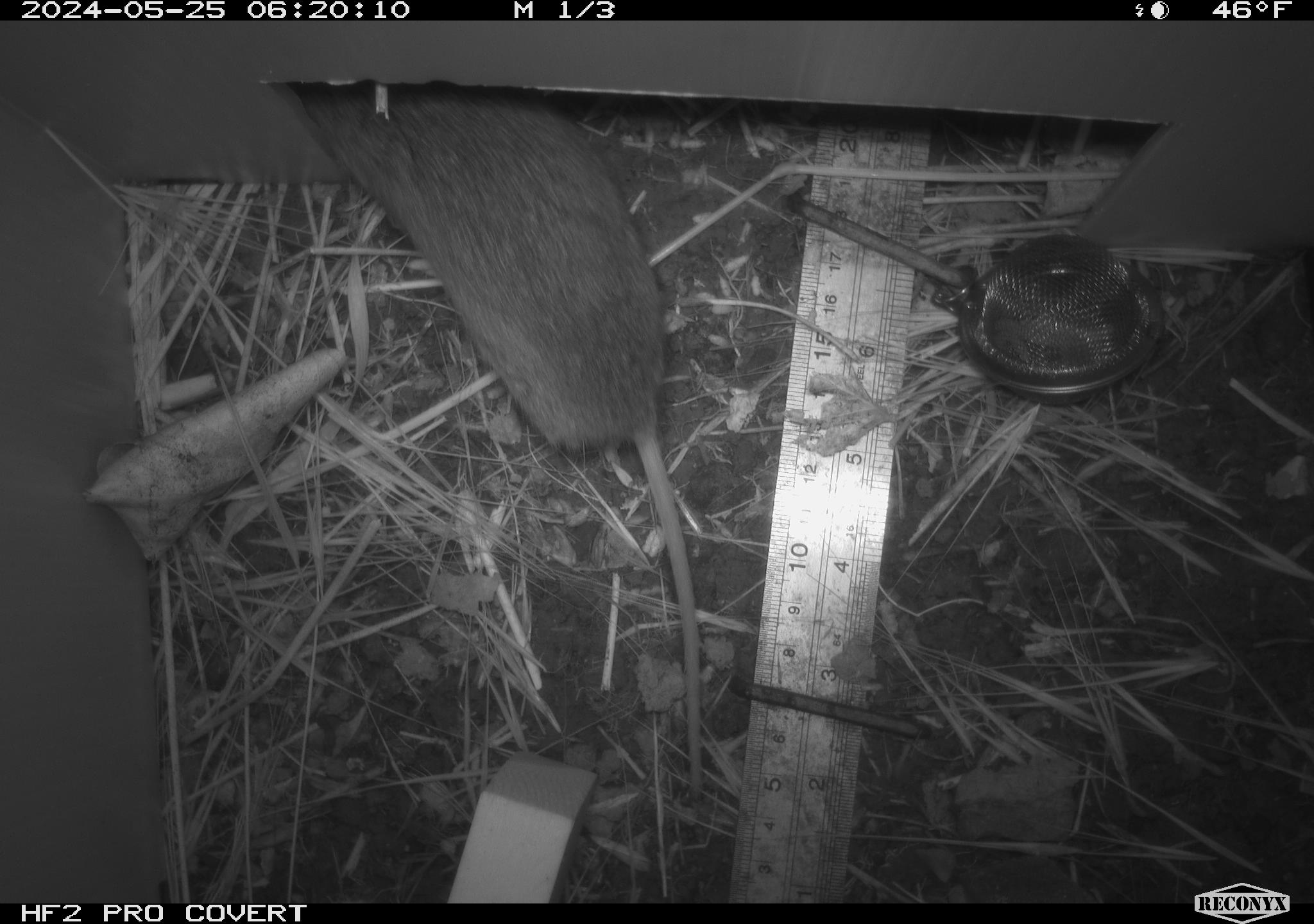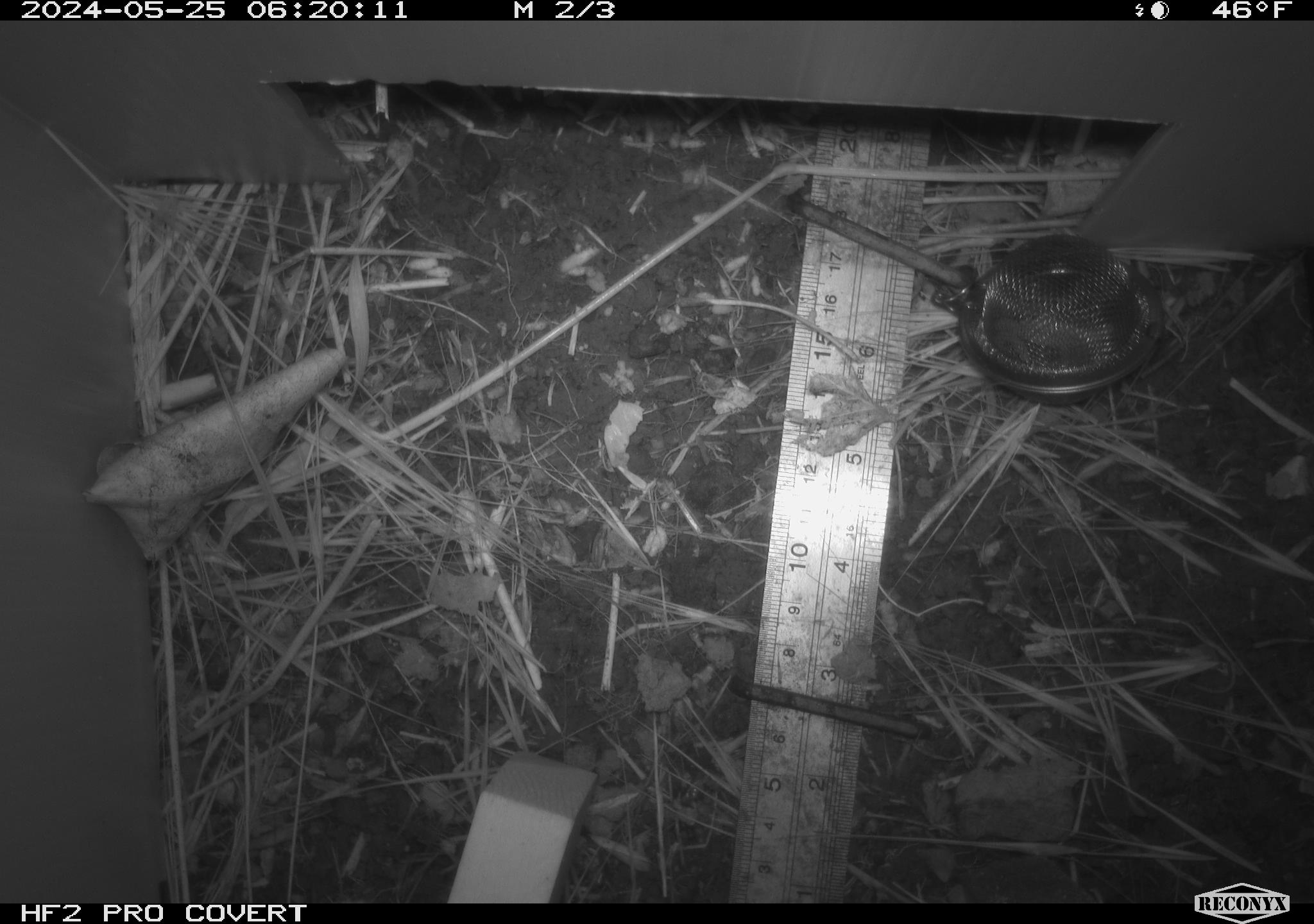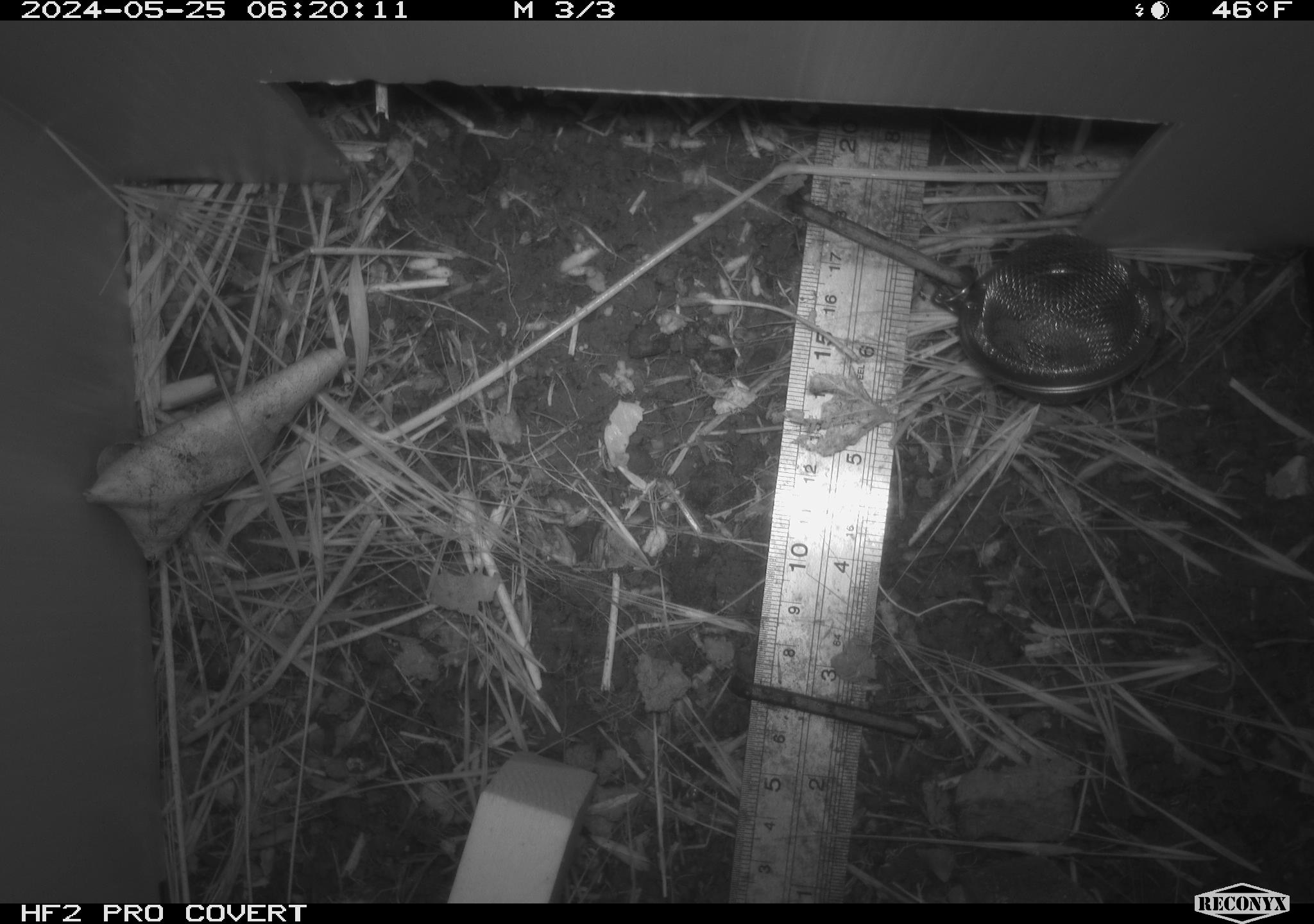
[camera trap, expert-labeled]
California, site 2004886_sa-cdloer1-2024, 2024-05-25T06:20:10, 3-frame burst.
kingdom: Animalia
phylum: Chordata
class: Mammalia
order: Rodentia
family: Cricetidae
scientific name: Arvicolinae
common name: voles, lemmings, and muskrats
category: arvicolinae subfamily